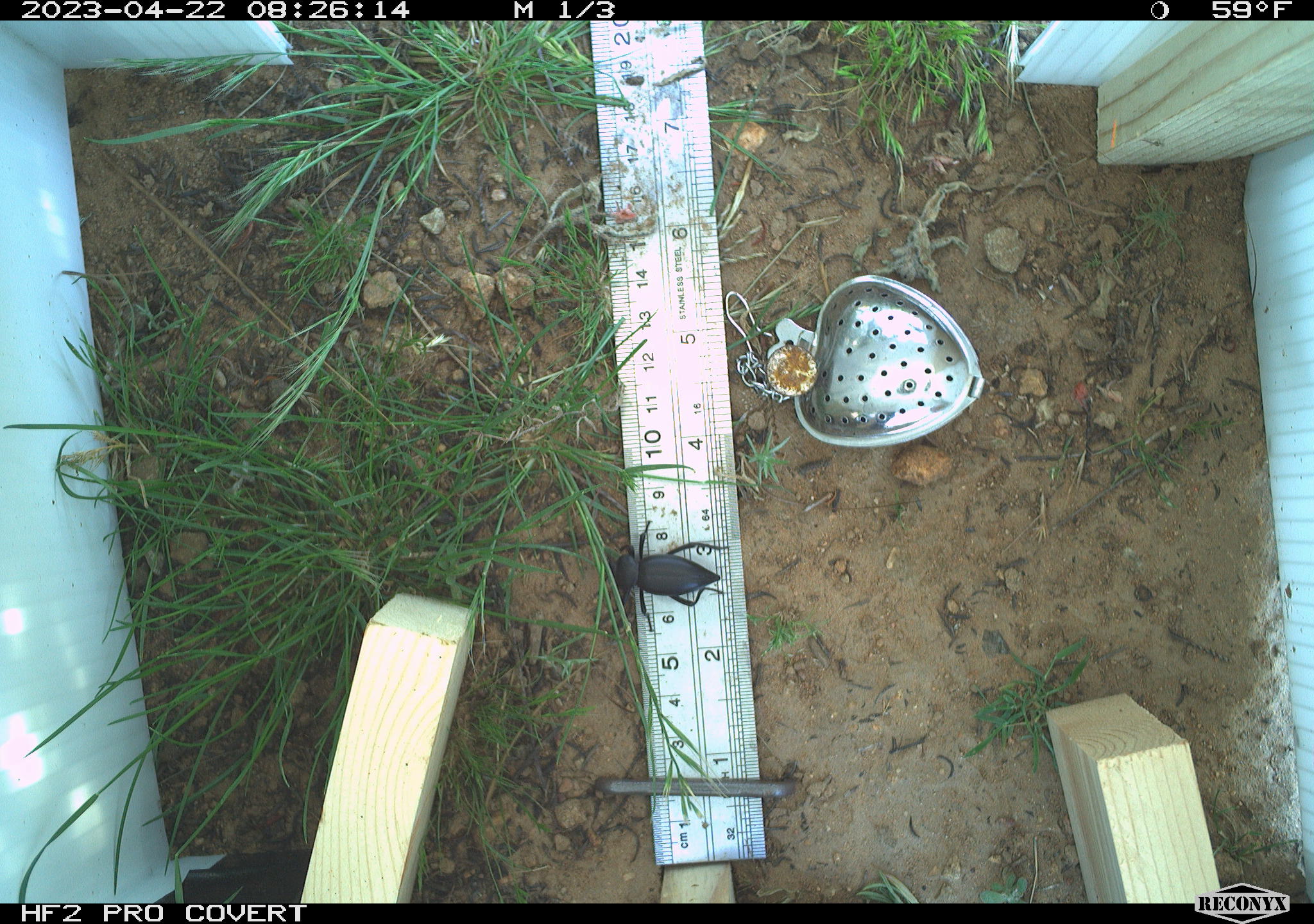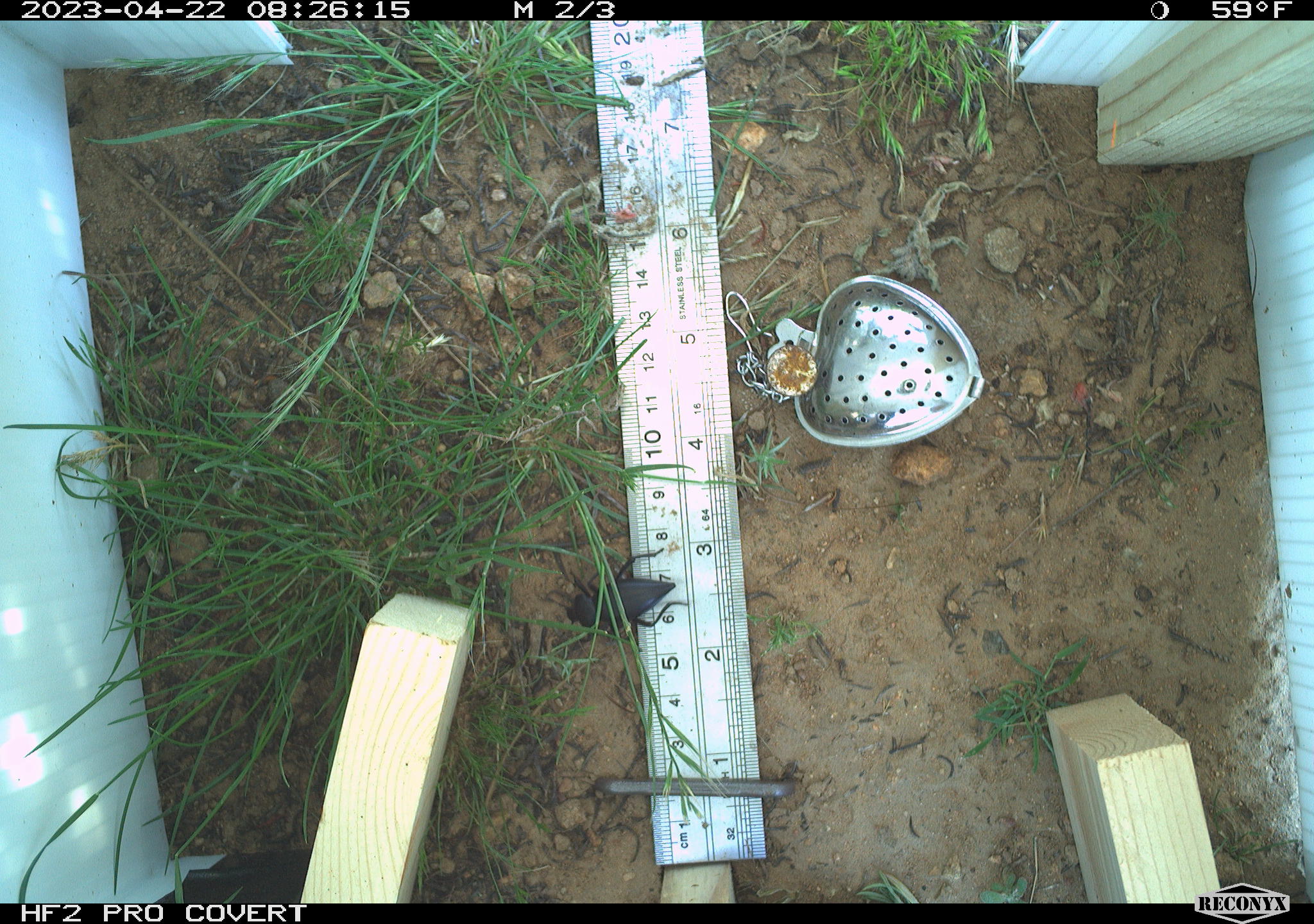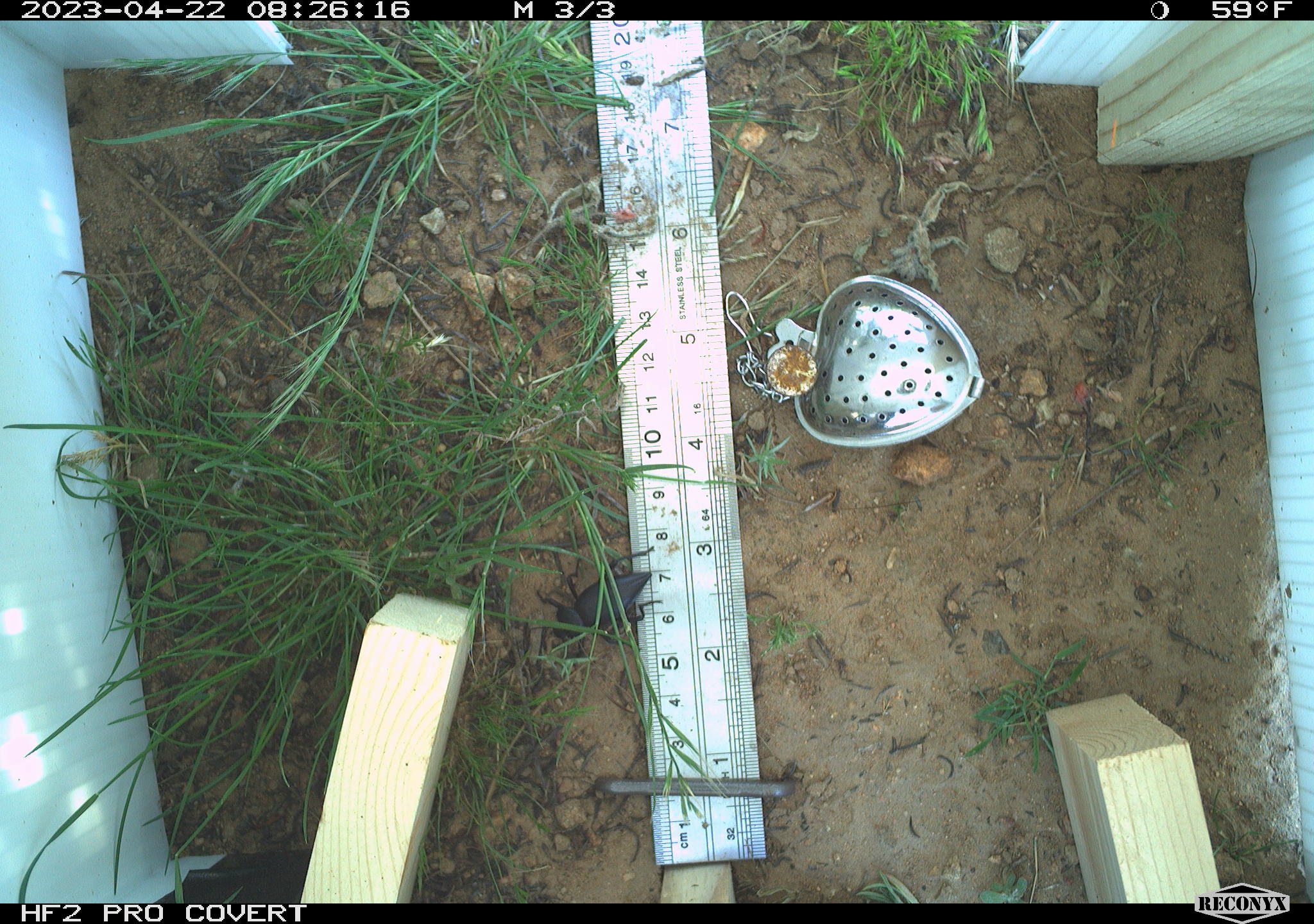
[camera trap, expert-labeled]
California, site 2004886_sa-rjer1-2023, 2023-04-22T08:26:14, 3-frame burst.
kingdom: Animalia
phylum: Arthropoda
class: Insecta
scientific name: Insecta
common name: insect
Insect (Insecta).